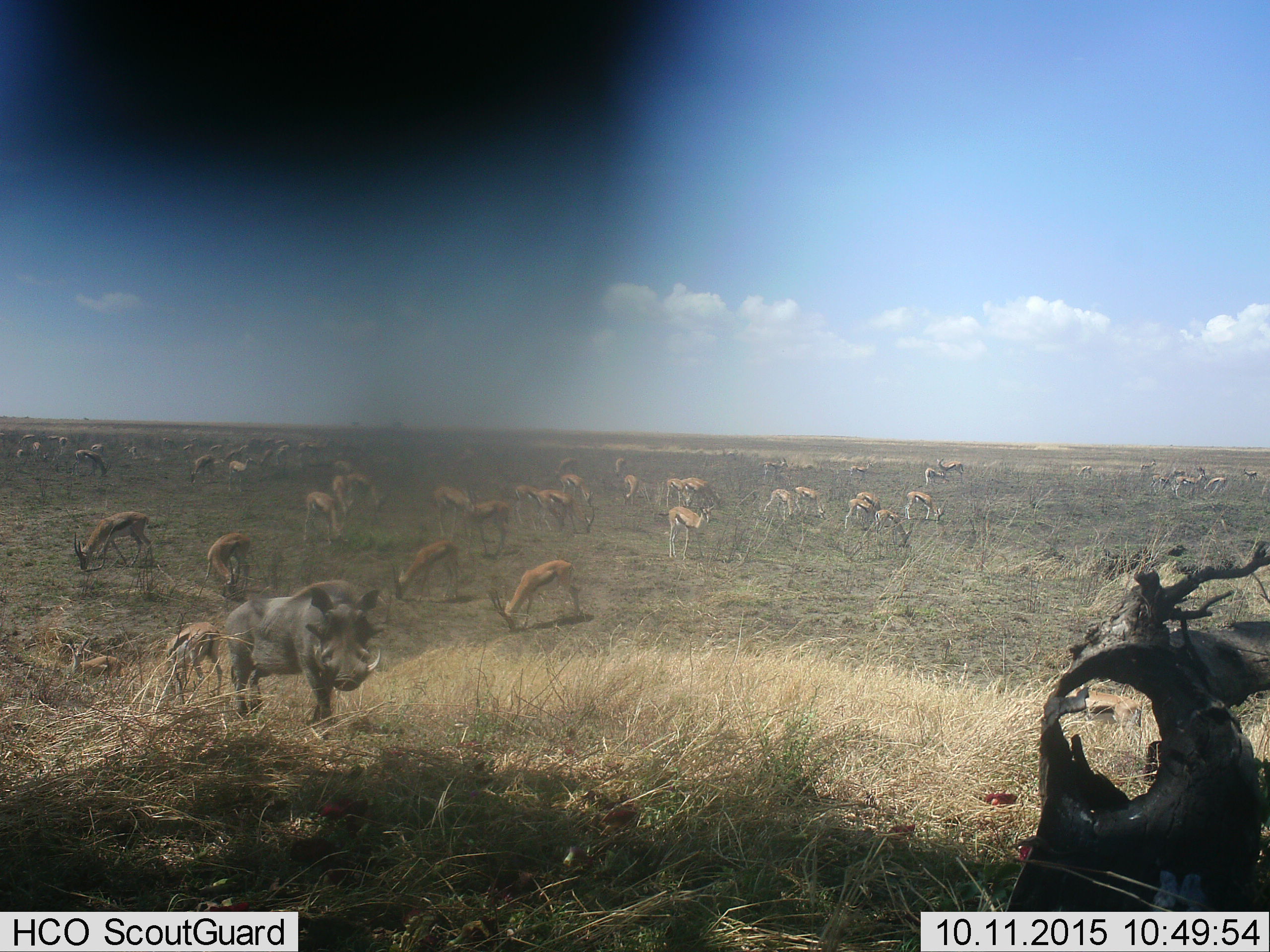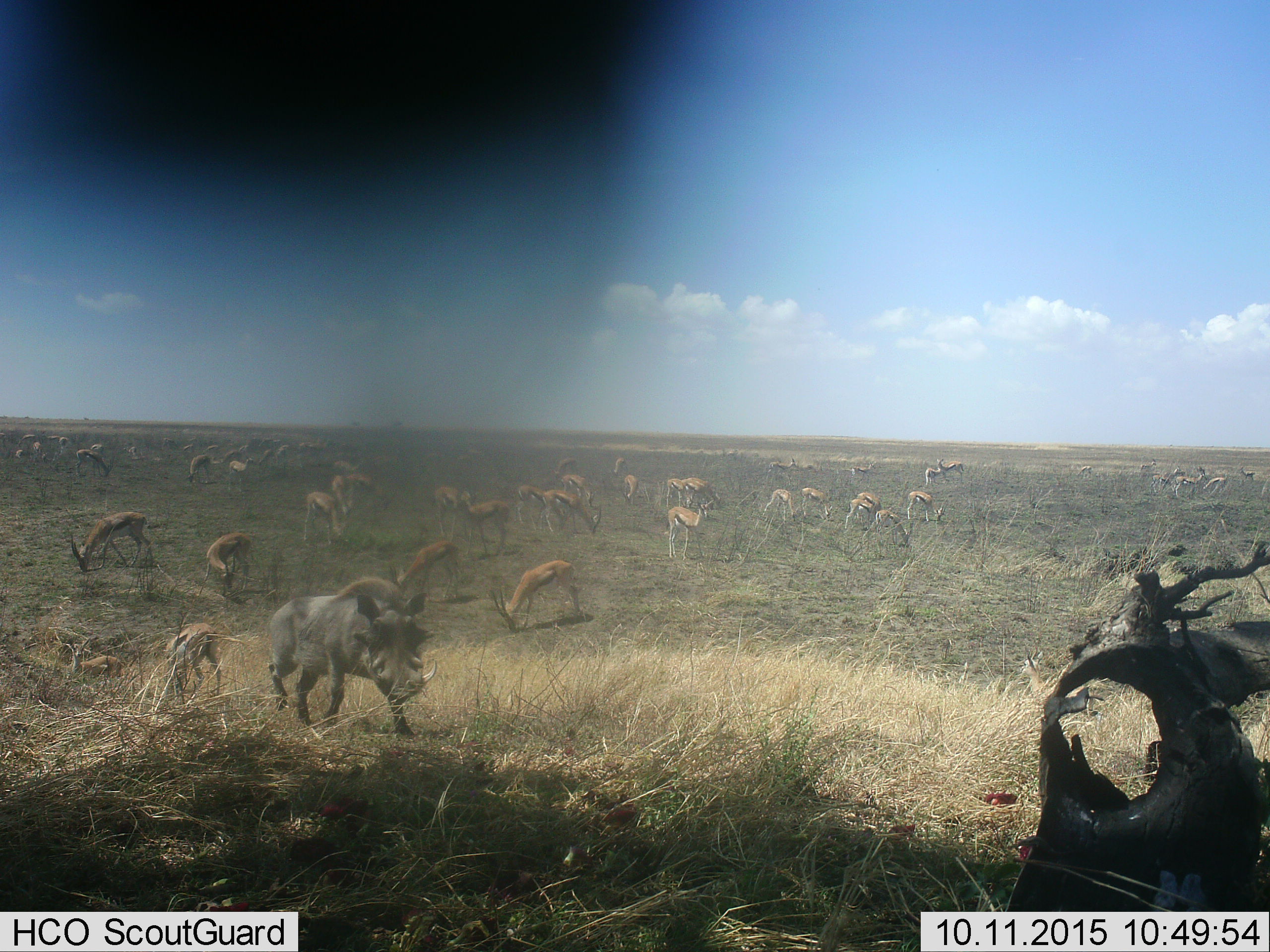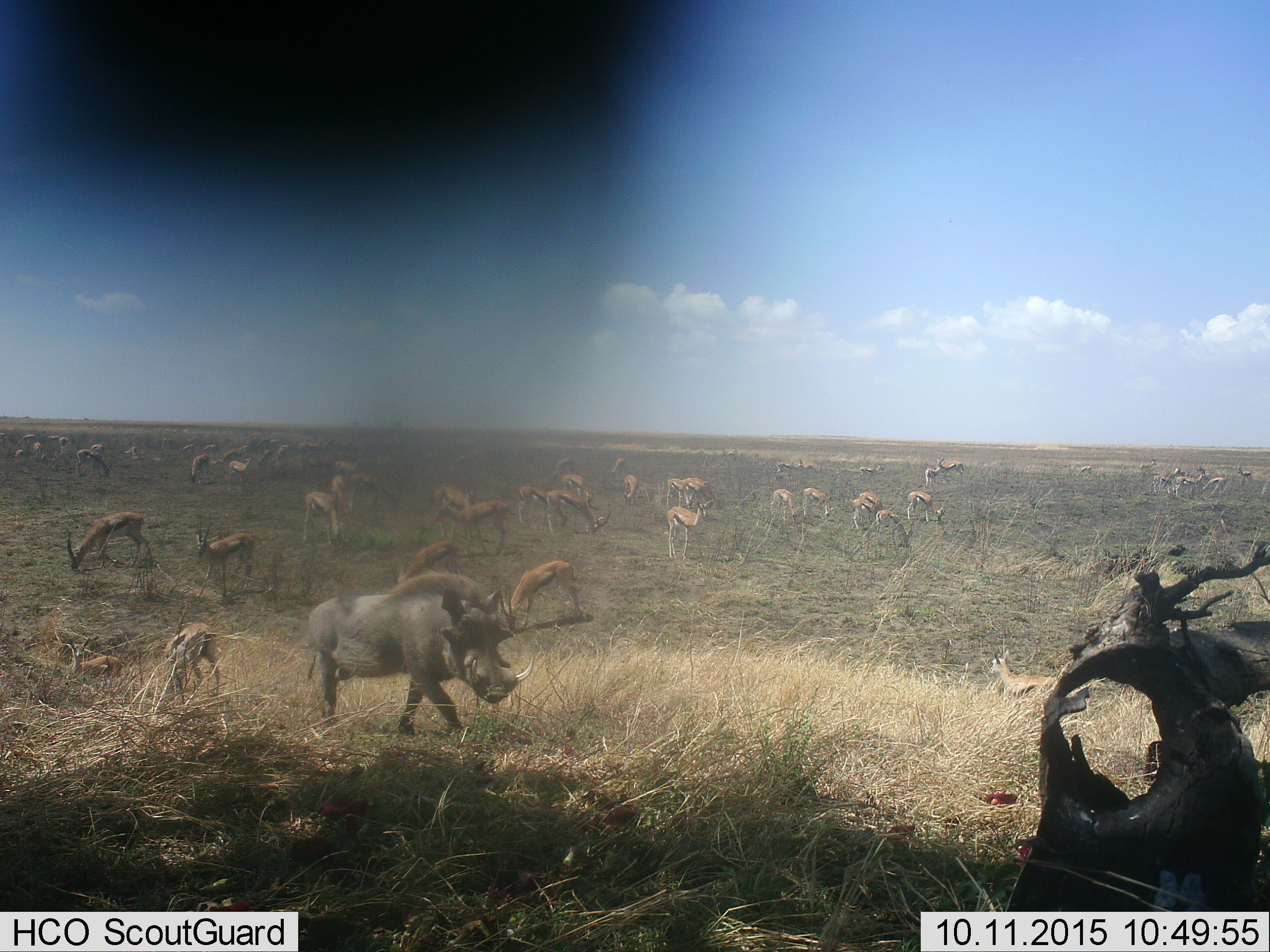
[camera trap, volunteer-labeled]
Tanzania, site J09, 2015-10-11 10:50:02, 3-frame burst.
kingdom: Animalia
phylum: Chordata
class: Mammalia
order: Artiodactyla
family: Bovidae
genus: Eudorcas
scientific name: Eudorcas thomsonii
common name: thomson's gazelle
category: gazellethomsons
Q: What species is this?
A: Gazellethomsons (thomson's gazelle) (Eudorcas thomsonii).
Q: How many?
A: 11-50.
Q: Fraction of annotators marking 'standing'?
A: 75%.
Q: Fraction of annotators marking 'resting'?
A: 0%.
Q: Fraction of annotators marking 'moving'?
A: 38%.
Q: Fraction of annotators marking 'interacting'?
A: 12%.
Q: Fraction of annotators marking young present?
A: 38%.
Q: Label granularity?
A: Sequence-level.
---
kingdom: Animalia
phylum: Chordata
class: Mammalia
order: Artiodactyla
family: Suidae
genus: Phacochoerus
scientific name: Phacochoerus africanus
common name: warthog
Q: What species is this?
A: Warthog (Phacochoerus africanus).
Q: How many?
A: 1.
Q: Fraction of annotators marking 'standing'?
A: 22%.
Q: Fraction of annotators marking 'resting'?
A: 0%.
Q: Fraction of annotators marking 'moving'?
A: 78%.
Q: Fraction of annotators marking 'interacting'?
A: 0%.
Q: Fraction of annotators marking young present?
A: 0%.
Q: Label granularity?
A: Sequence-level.